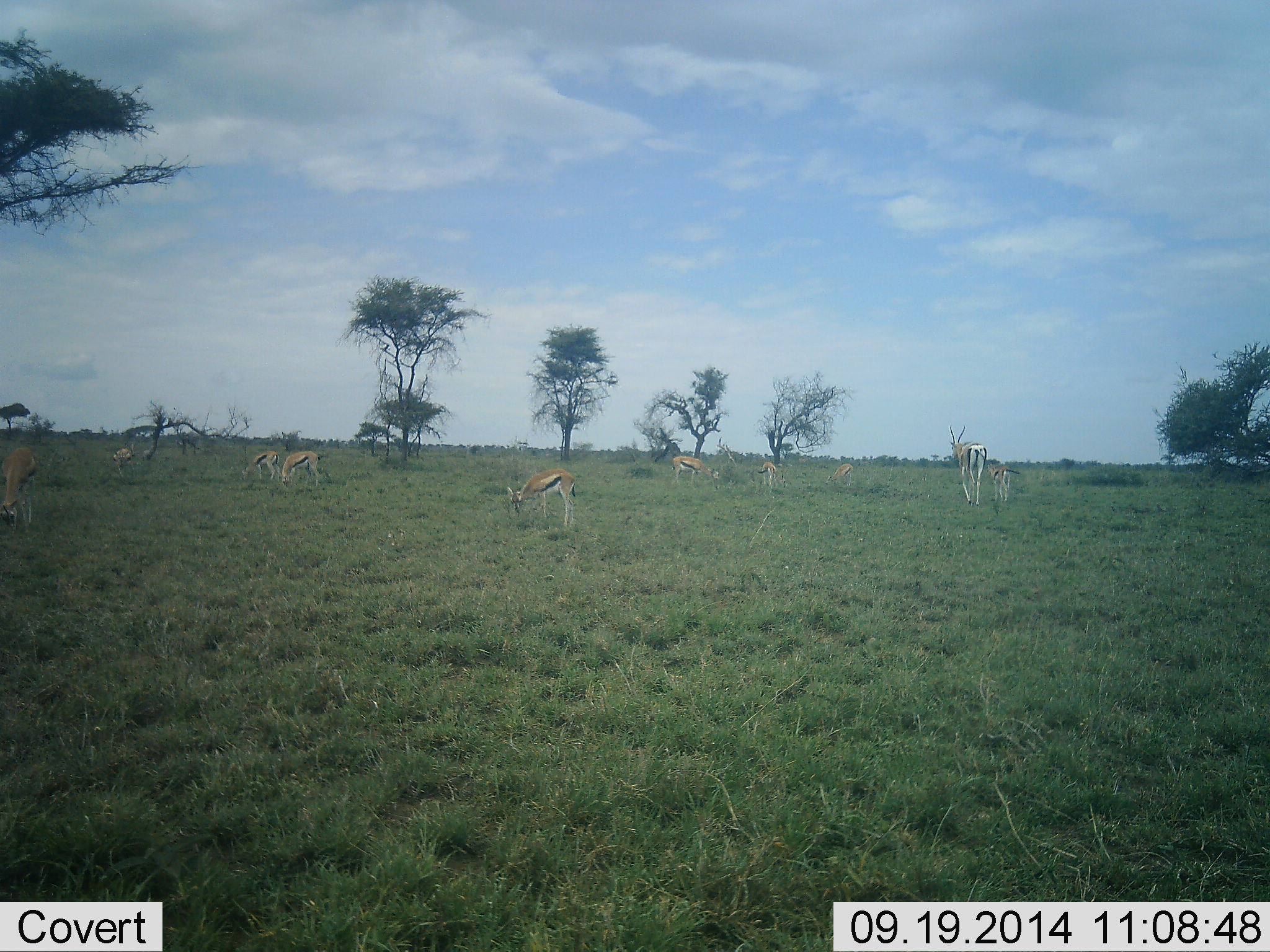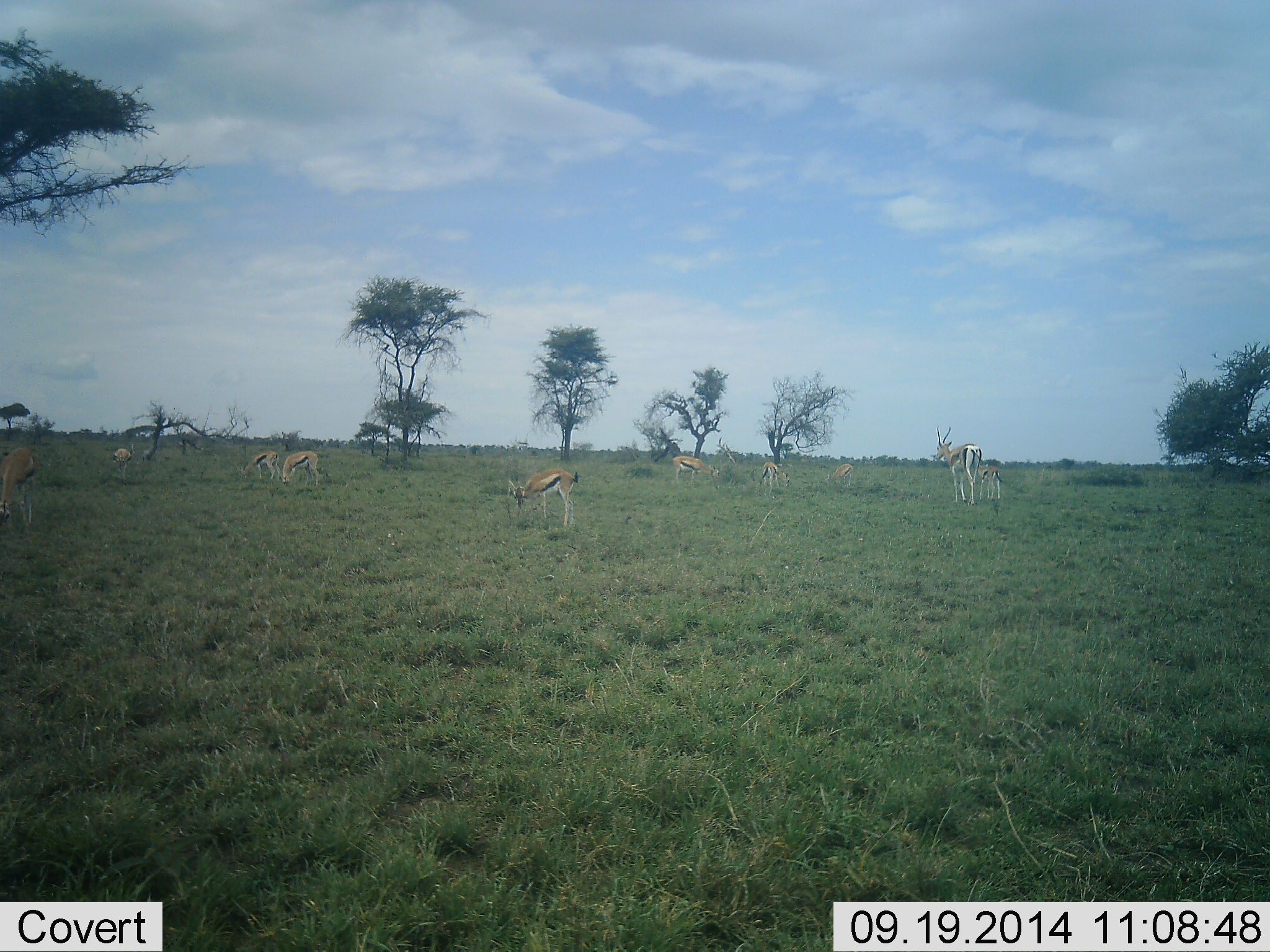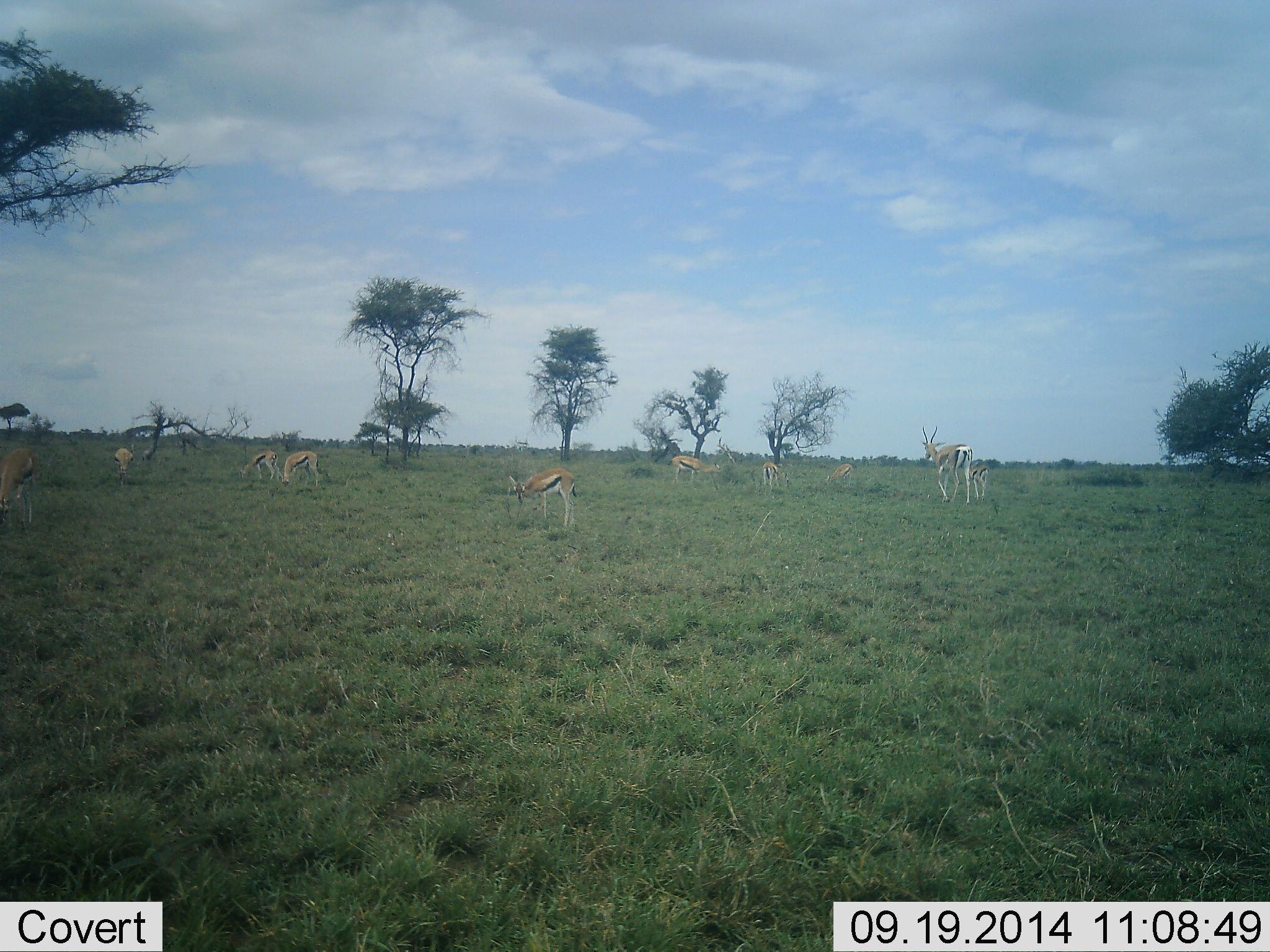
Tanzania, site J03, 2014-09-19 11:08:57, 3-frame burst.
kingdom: Animalia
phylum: Chordata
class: Mammalia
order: Artiodactyla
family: Bovidae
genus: Eudorcas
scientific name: Eudorcas thomsonii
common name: thomson's gazelle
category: gazellethomsons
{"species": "gazellethomsons (thomson's gazelle) (Eudorcas thomsonii)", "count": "10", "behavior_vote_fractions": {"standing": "64%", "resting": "0%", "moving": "73%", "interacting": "0%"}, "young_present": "55%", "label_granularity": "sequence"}